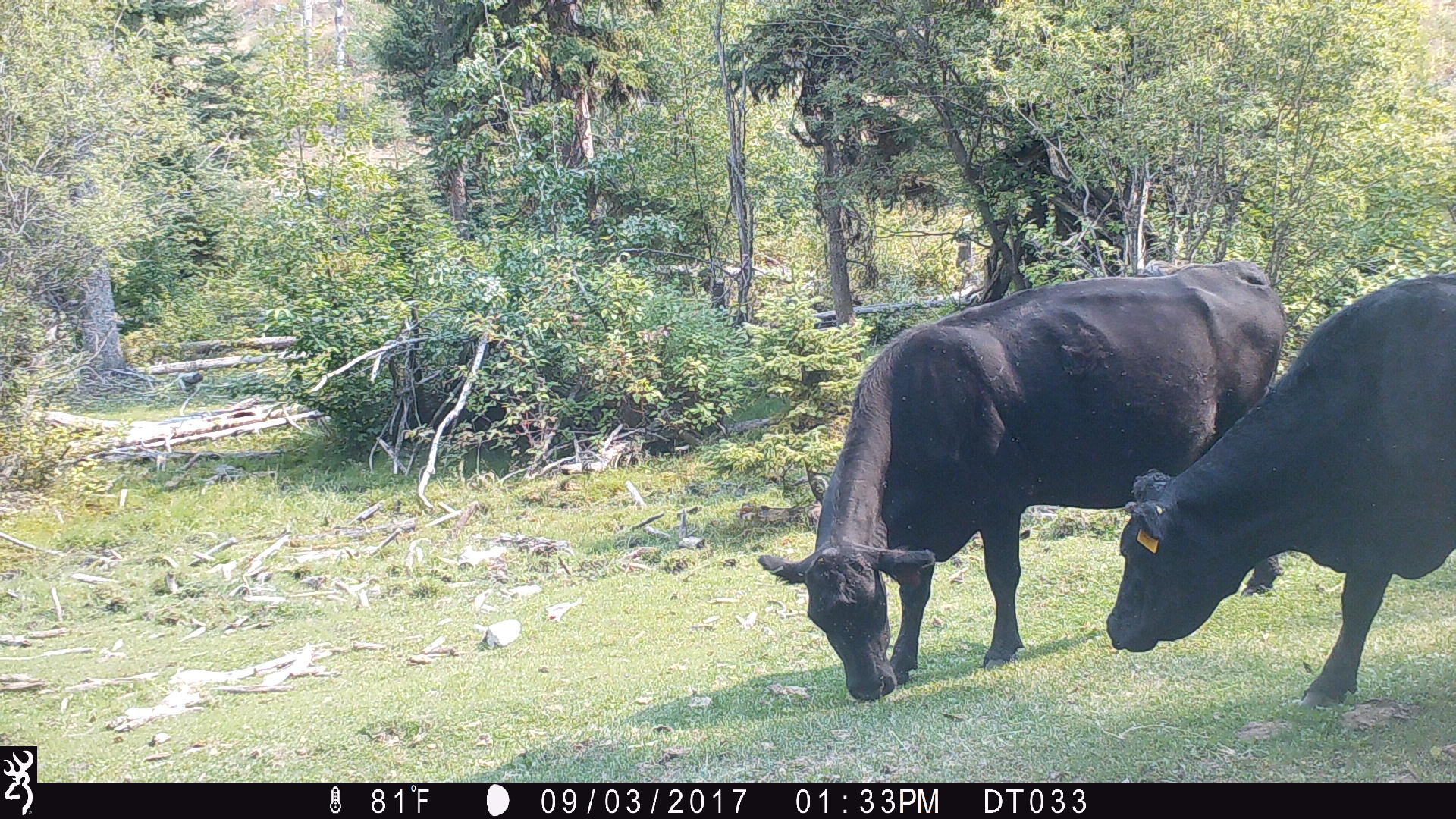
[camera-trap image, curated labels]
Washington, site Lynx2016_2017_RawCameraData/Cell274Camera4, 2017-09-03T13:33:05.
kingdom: Animalia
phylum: Chordata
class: Mammalia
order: Artiodactyla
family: Bovidae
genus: Bos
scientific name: Bos taurus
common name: domestic cattle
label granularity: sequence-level